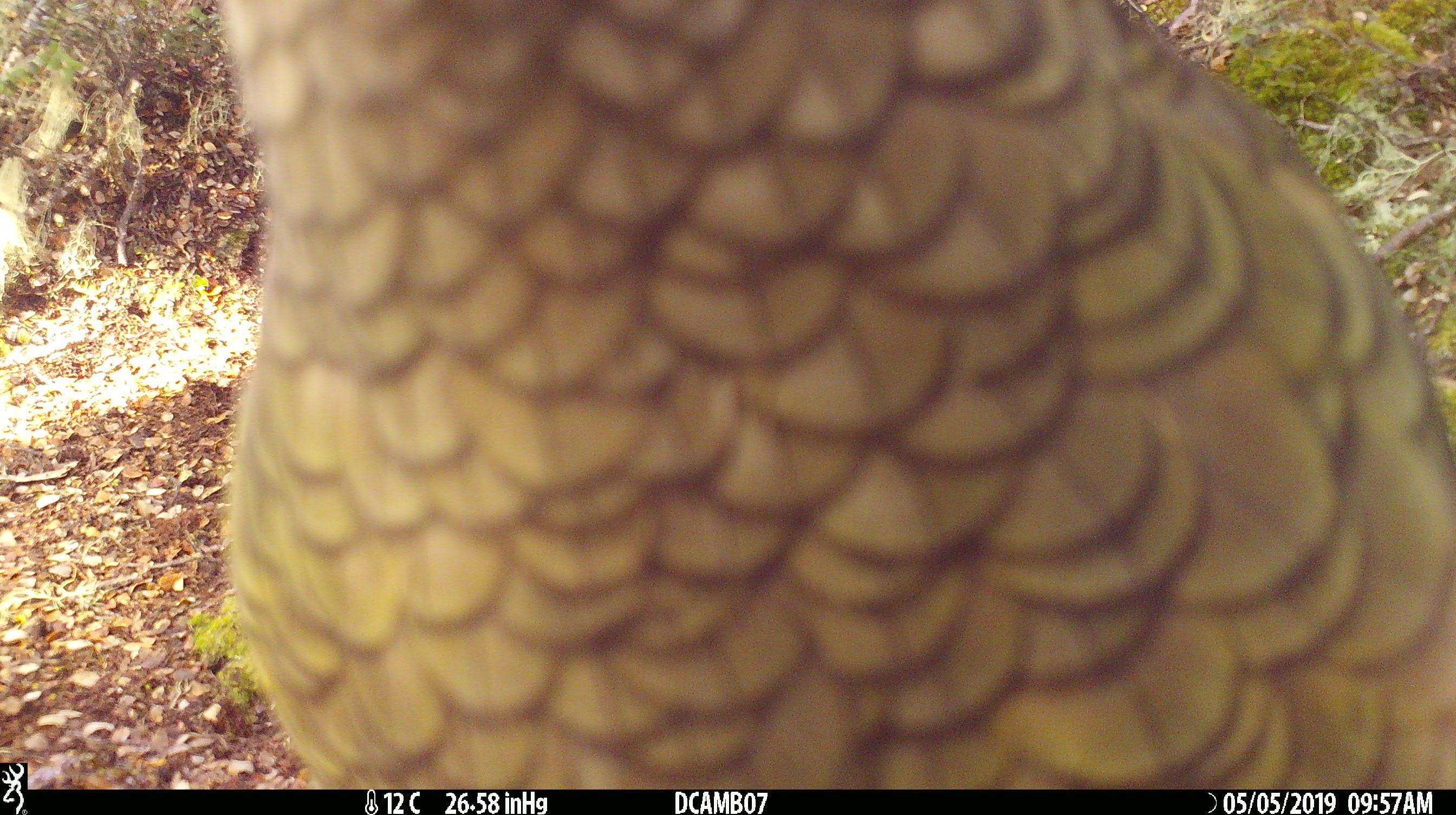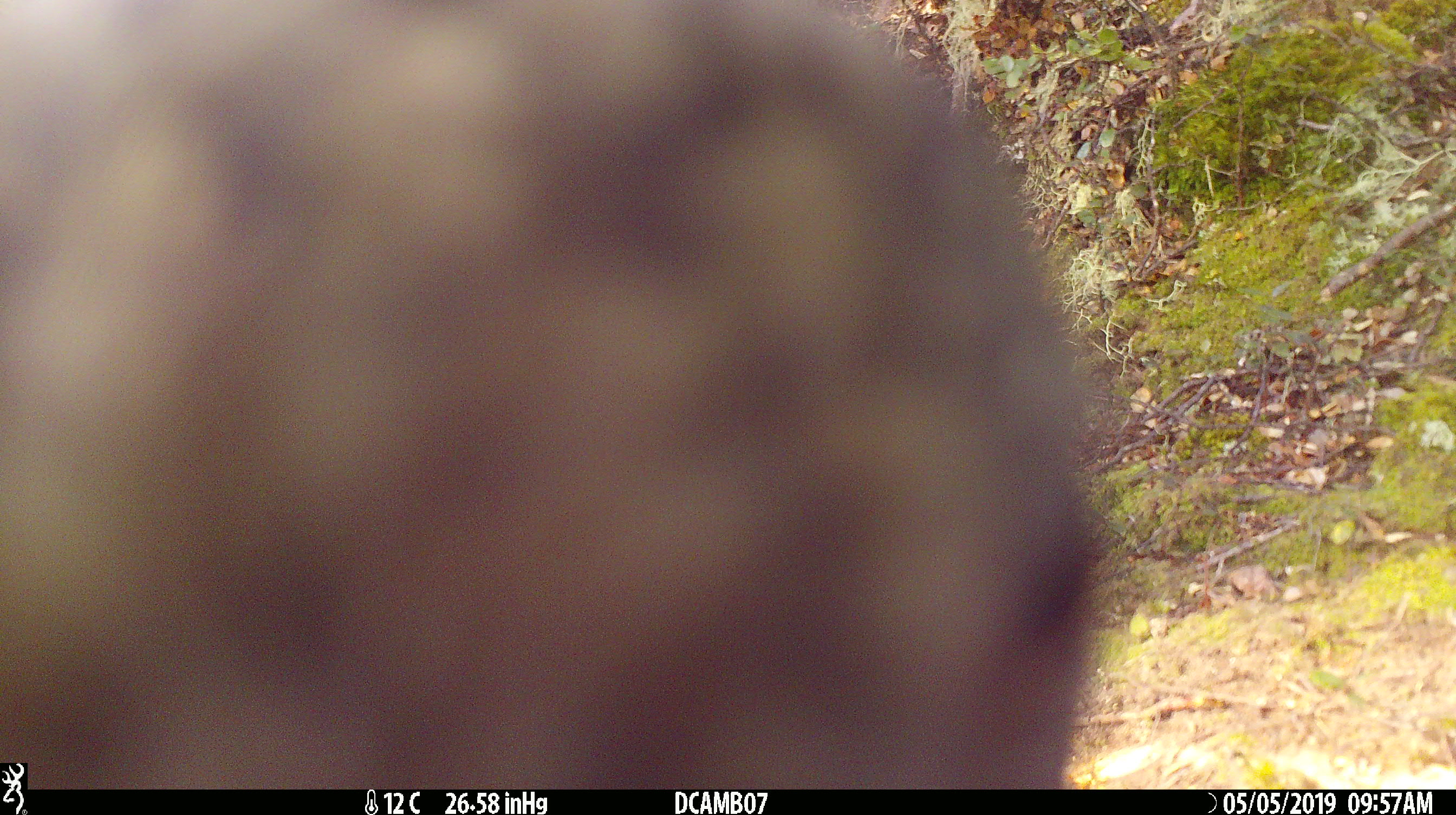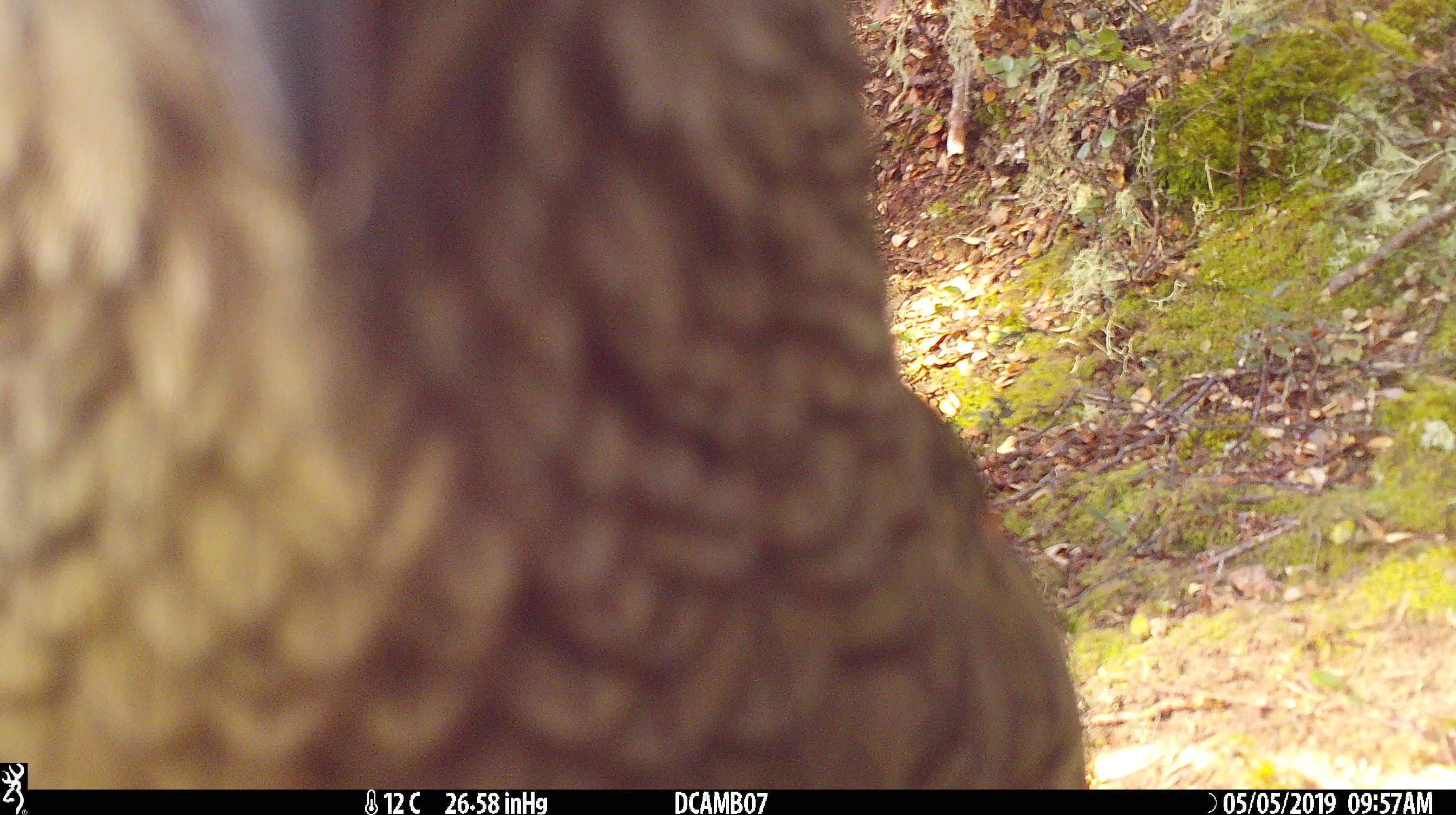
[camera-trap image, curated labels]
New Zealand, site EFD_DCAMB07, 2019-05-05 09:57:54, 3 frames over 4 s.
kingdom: Animalia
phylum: Chordata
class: Aves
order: Psittaciformes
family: Strigopidae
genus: Nestor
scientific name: Nestor notabilis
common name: kea